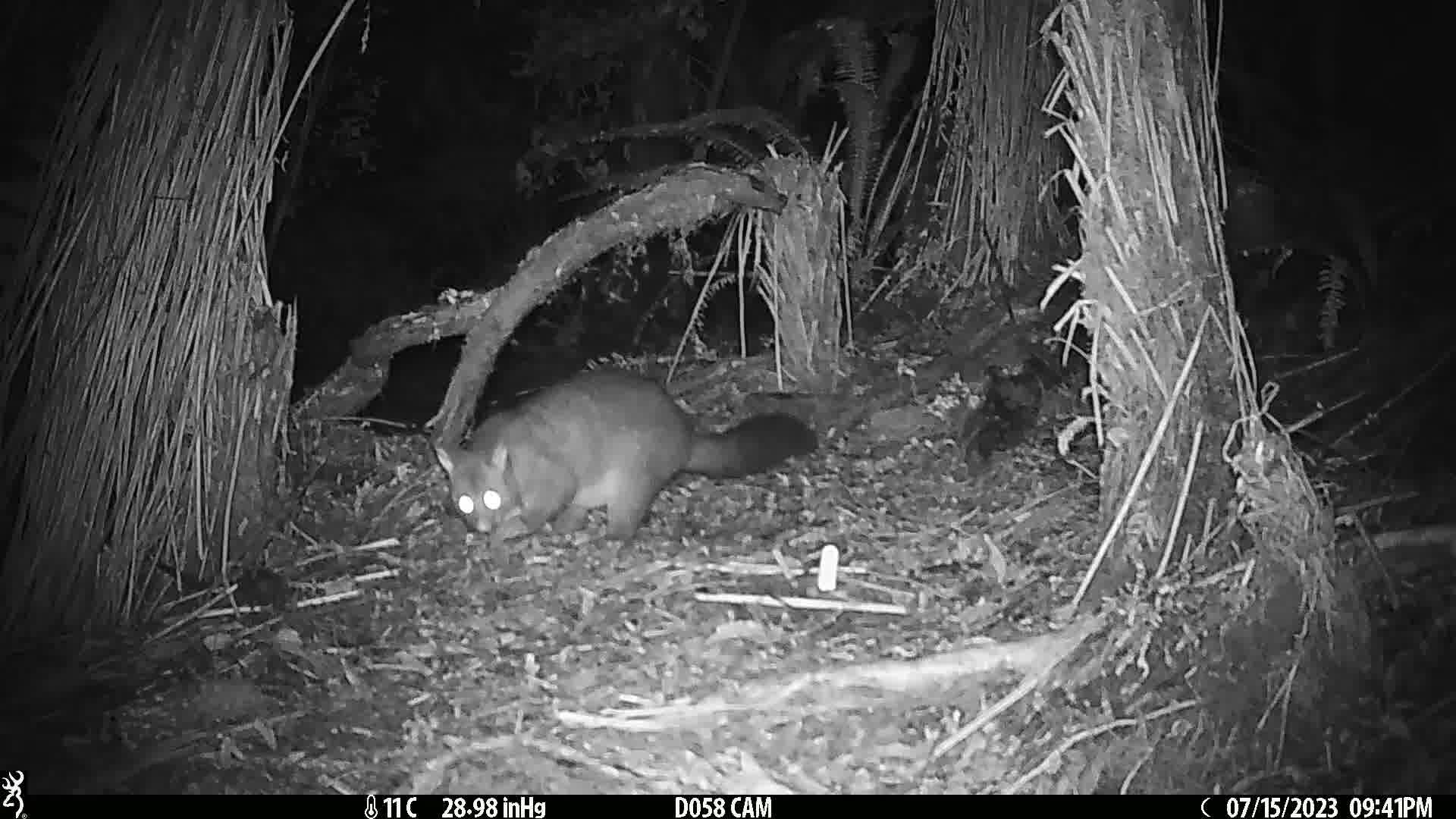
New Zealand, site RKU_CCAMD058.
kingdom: Animalia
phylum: Chordata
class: Mammalia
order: Diprotodontia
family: Phalangeridae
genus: Trichosurus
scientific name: Trichosurus vulpecula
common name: common brushtail possum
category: possum